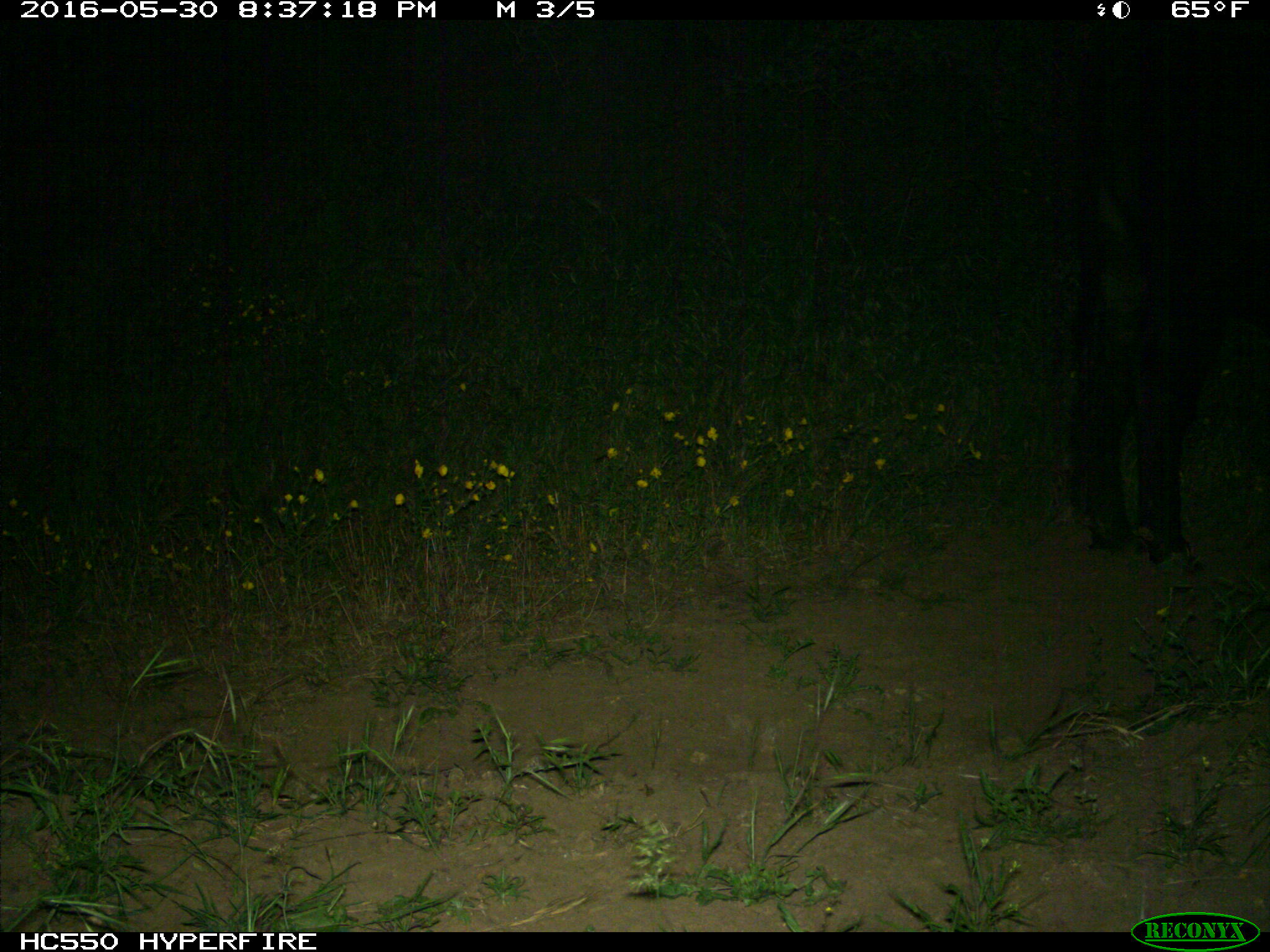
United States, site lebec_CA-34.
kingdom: Animalia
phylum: Chordata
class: Mammalia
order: Artiodactyla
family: Bovidae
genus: Bos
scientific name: Bos taurus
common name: domestic cow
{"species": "Bos taurus (domestic cow)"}